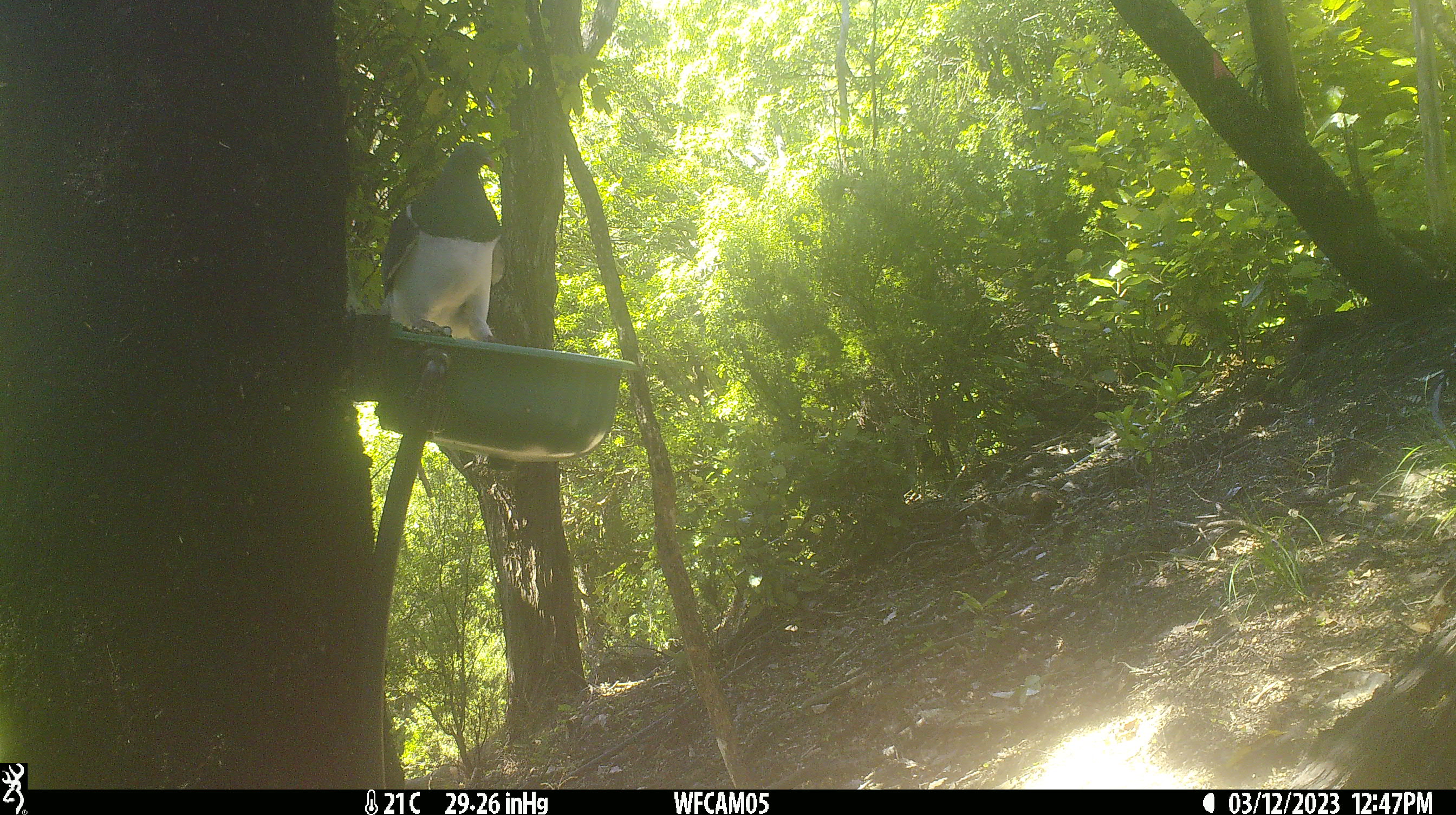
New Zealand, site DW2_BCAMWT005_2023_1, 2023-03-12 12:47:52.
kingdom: Animalia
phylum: Chordata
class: Aves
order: Columbiformes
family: Columbidae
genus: Hemiphaga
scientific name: Hemiphaga novaeseelandiae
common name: new zealand pigeon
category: kereru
Kereru (new zealand pigeon) (Hemiphaga novaeseelandiae).